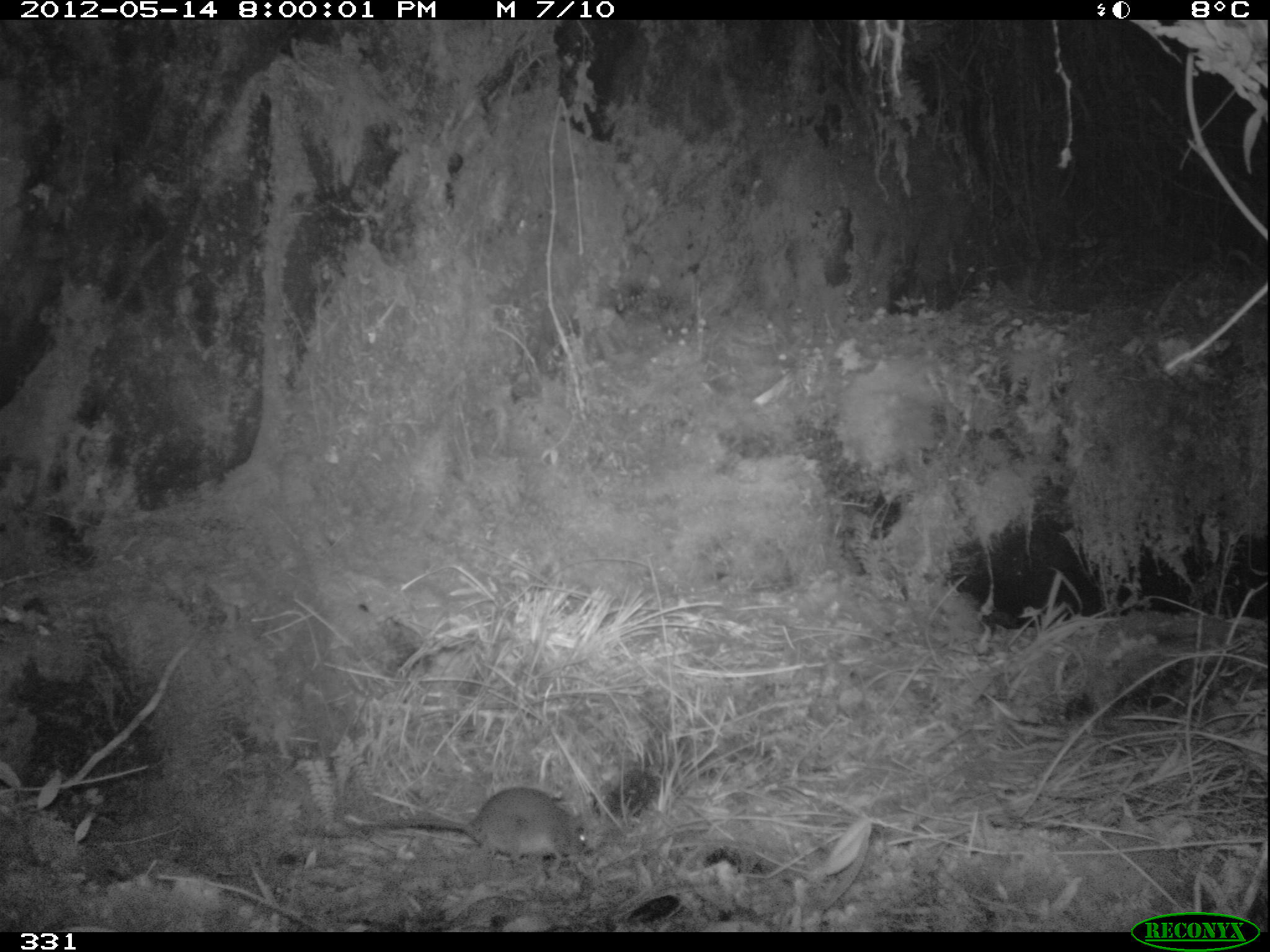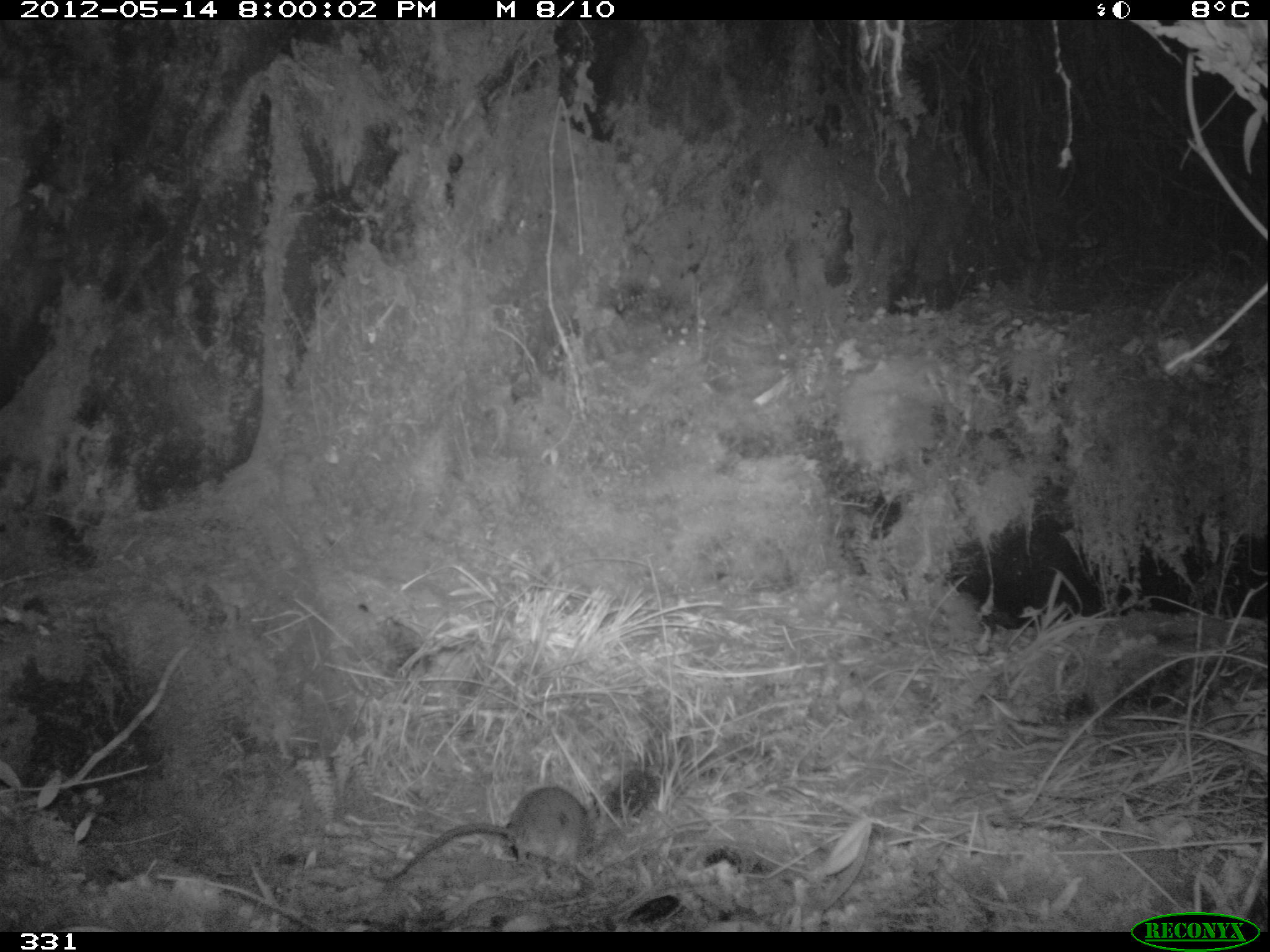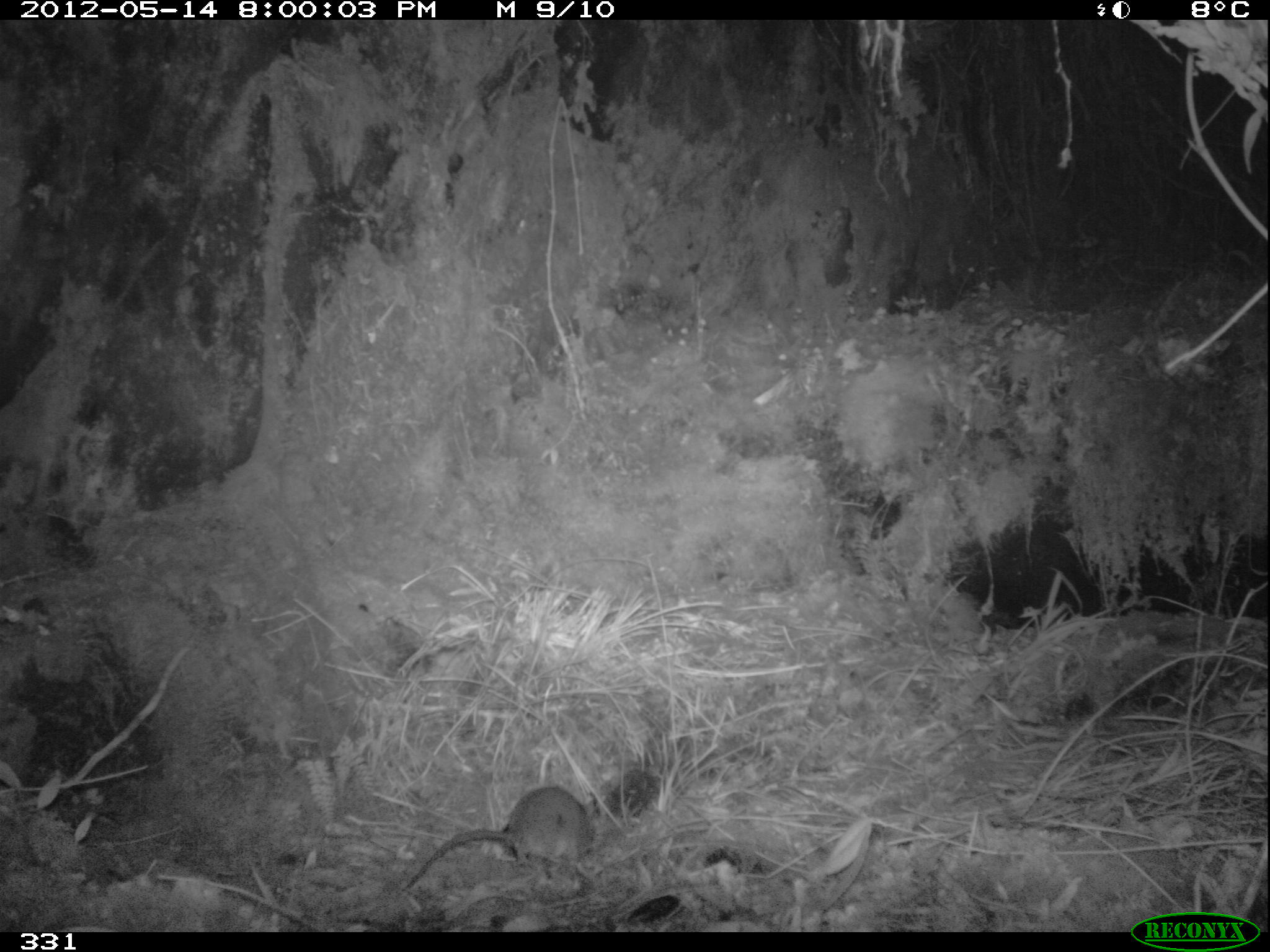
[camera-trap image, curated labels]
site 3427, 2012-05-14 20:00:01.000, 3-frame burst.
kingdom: Animalia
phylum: Chordata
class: Mammalia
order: Rodentia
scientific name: Rodentia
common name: rodents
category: unknown rodent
Unknown rodent (rodents) (Rodentia).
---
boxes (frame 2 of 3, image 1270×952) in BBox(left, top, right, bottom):
unknown rodent: BBox(392, 785, 593, 879)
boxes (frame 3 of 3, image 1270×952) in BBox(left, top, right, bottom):
unknown rodent: BBox(401, 784, 594, 891)